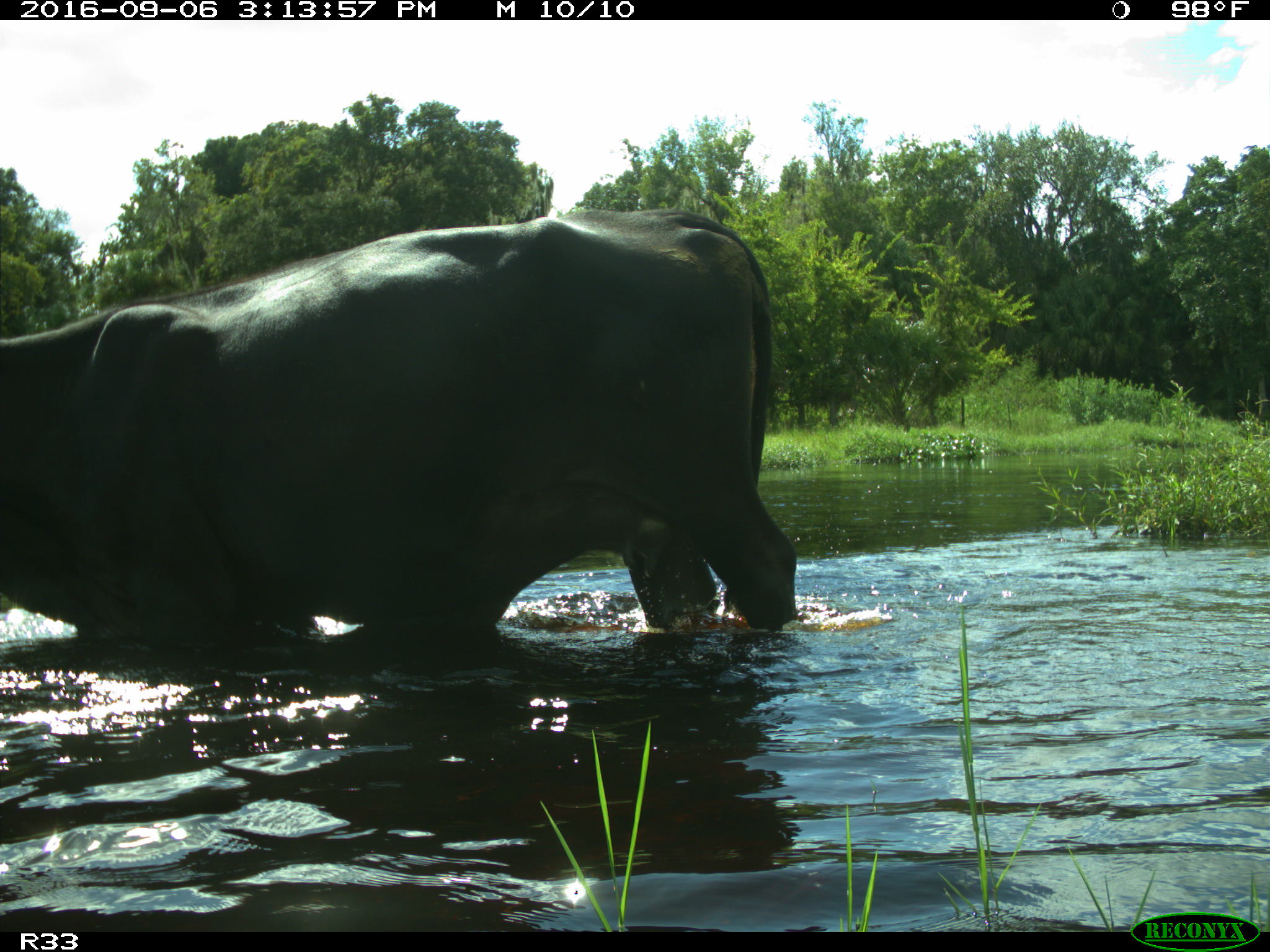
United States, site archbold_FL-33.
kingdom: Animalia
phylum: Chordata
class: Mammalia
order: Artiodactyla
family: Bovidae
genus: Bos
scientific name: Bos taurus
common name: domestic cow